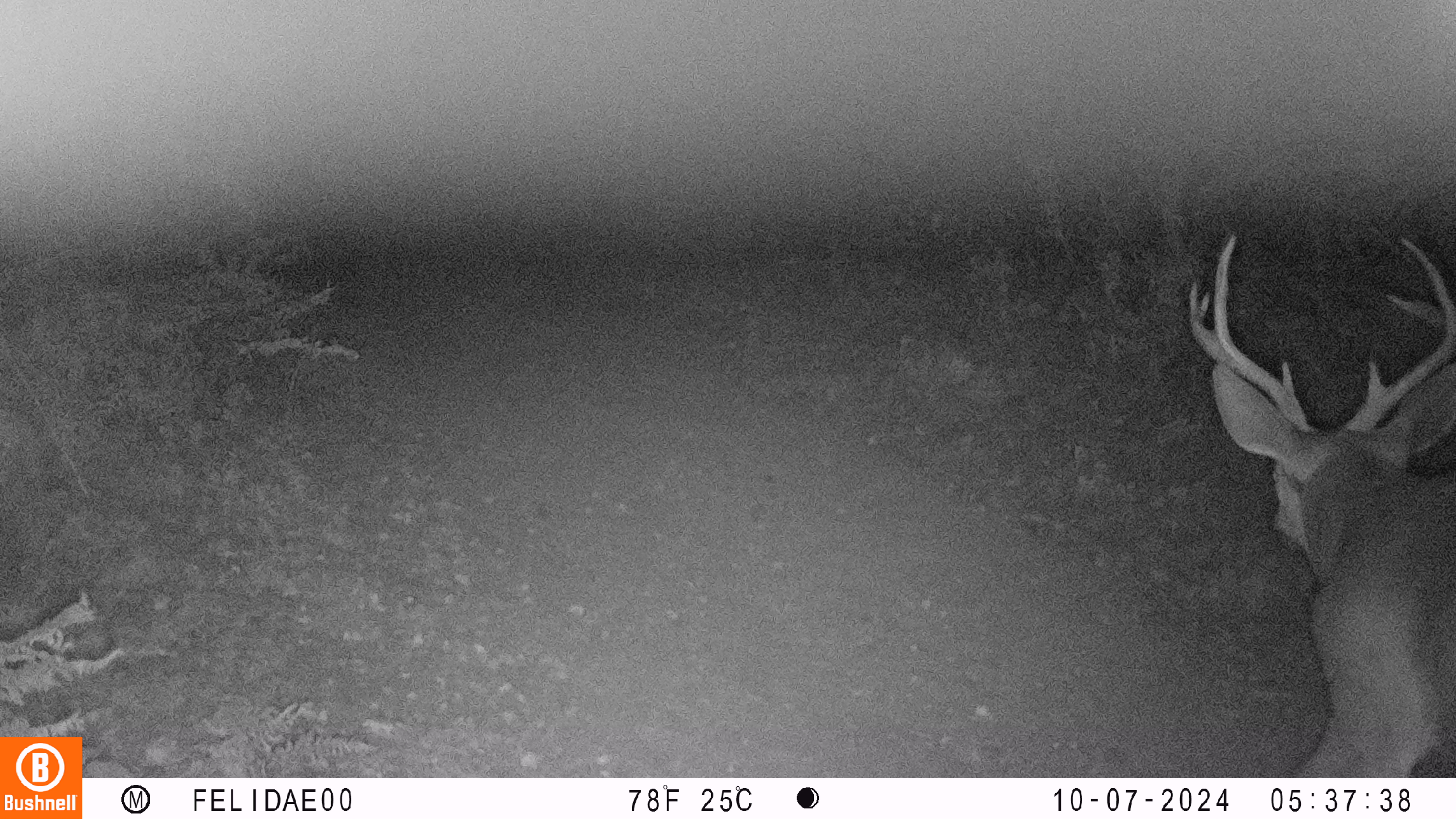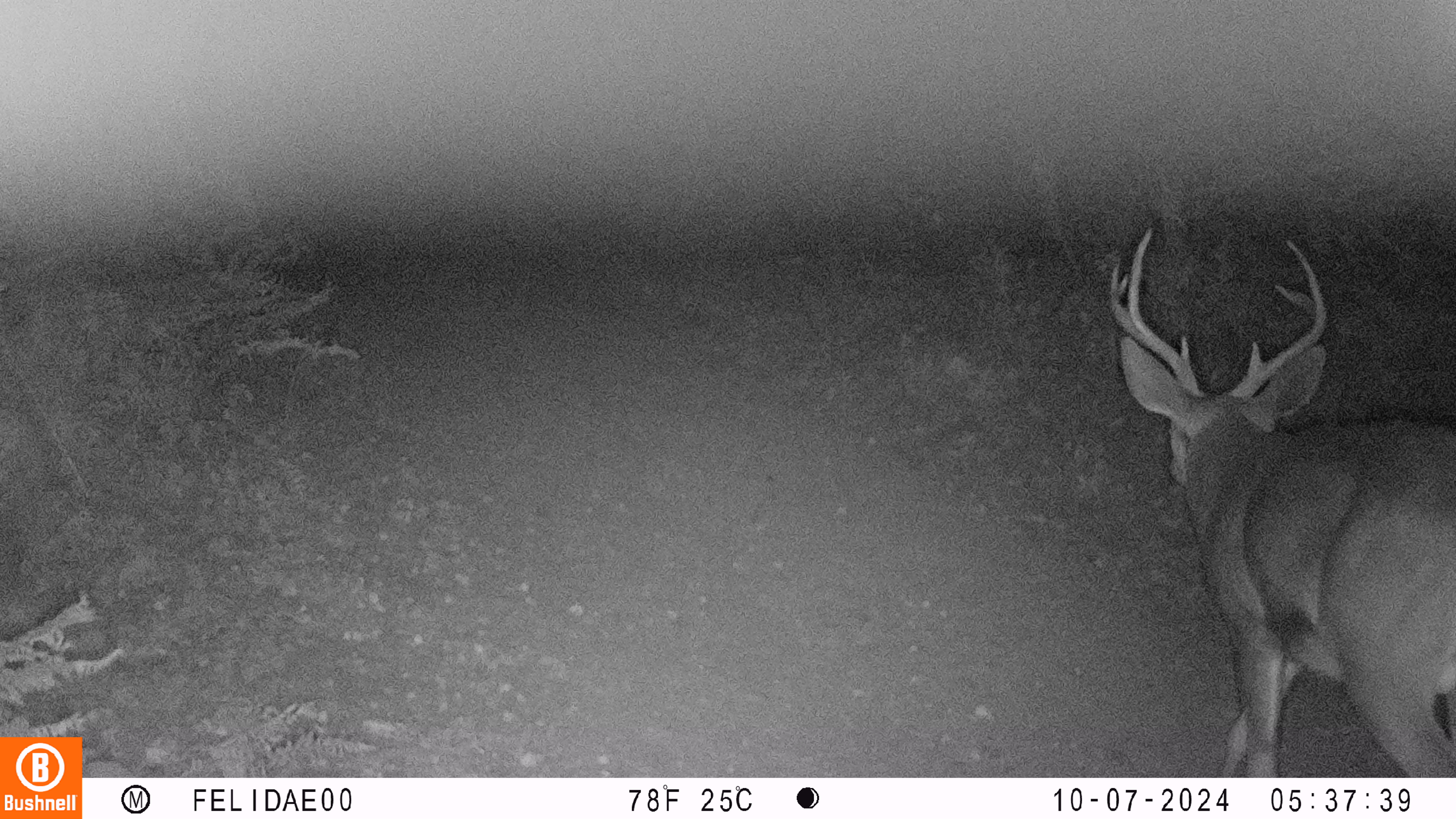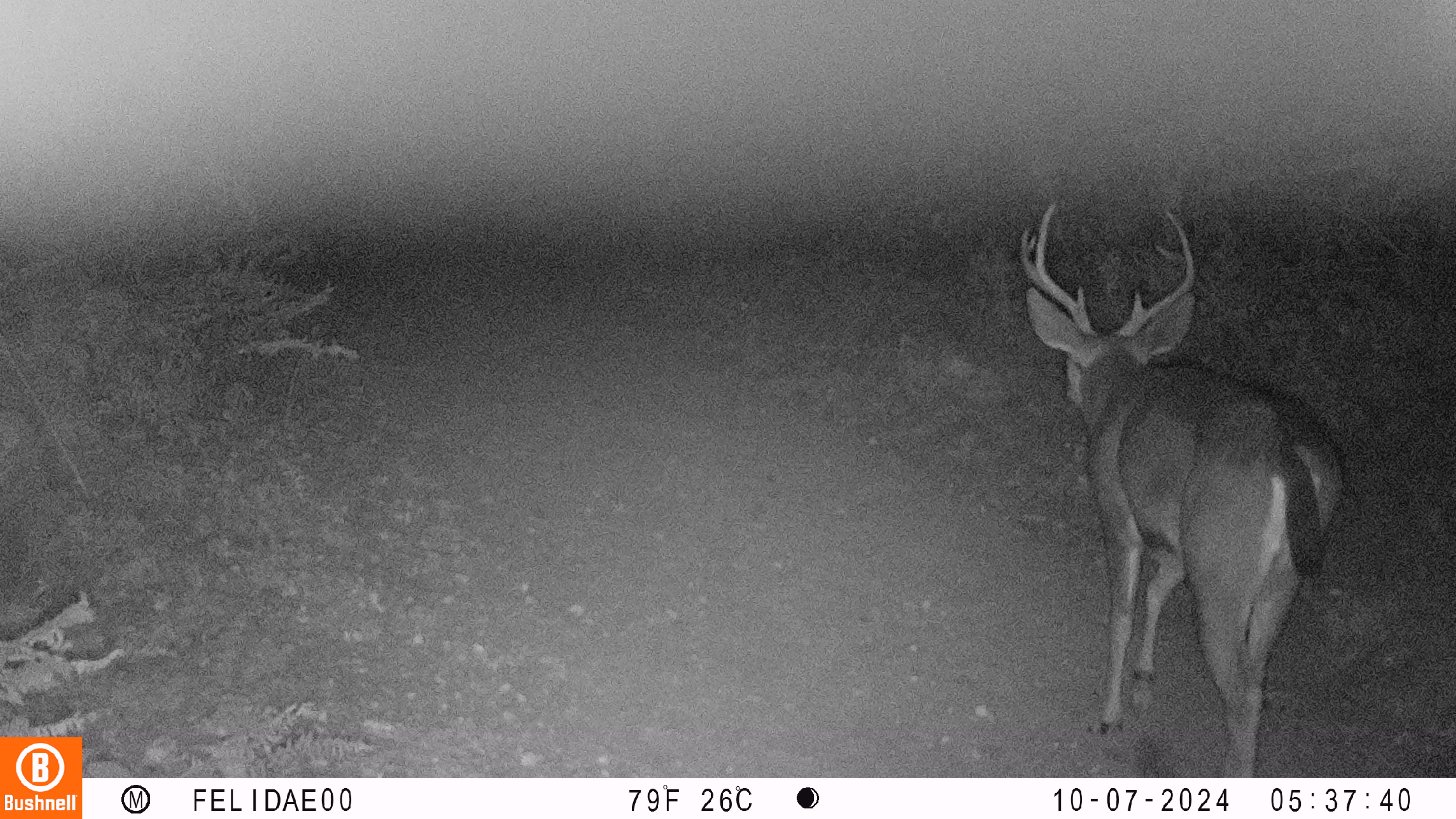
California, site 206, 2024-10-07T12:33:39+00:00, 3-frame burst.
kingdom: Animalia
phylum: Chordata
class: Mammalia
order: Artiodactyla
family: Cervidae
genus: Odocoileus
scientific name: Odocoileus hemionus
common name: mule deer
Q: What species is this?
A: Mule deer (Odocoileus hemionus).